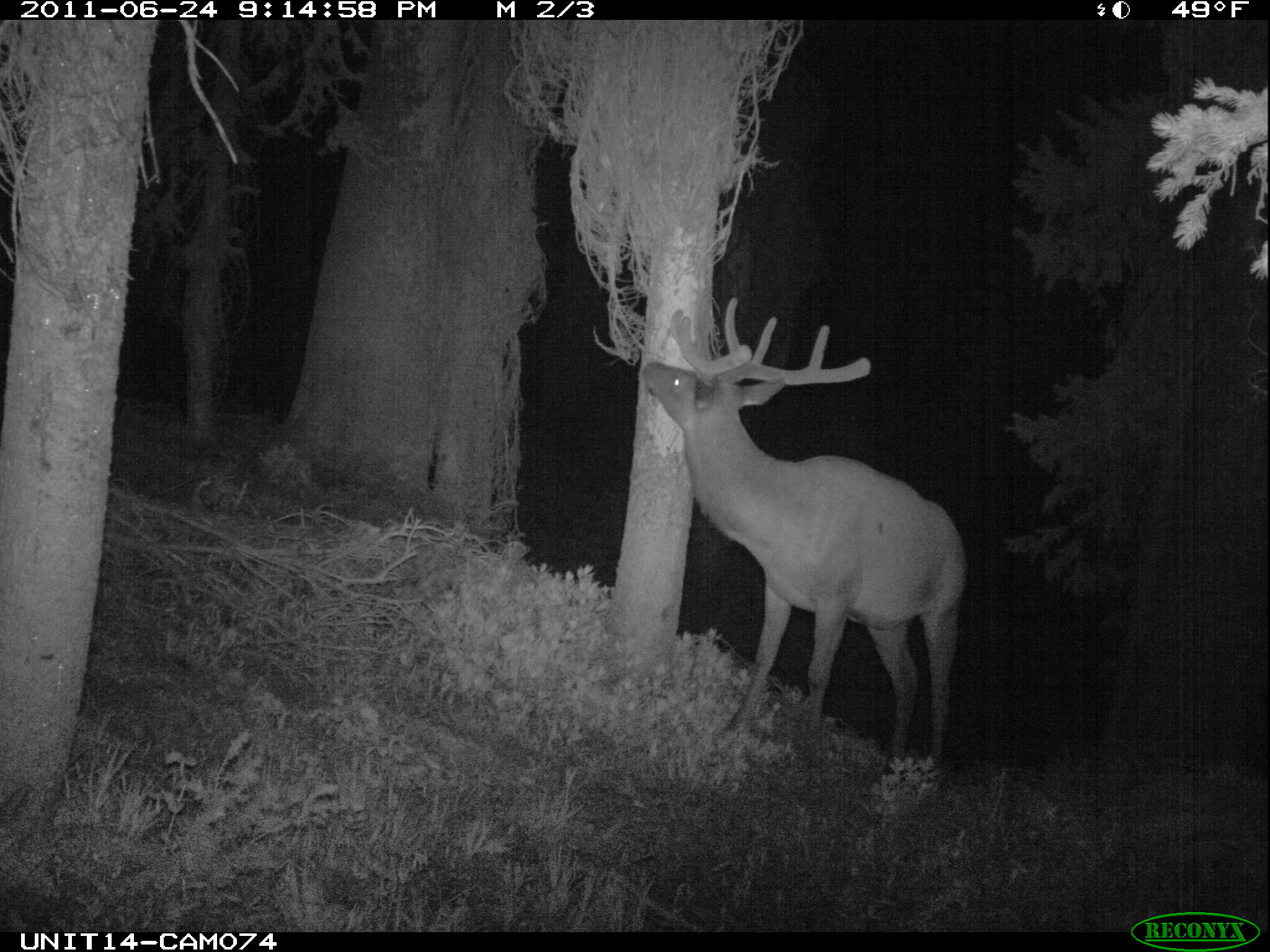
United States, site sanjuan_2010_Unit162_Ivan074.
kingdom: Animalia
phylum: Chordata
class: Mammalia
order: Artiodactyla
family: Cervidae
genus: Cervus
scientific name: Cervus elaphus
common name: red deer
Cervus elaphus (red deer).